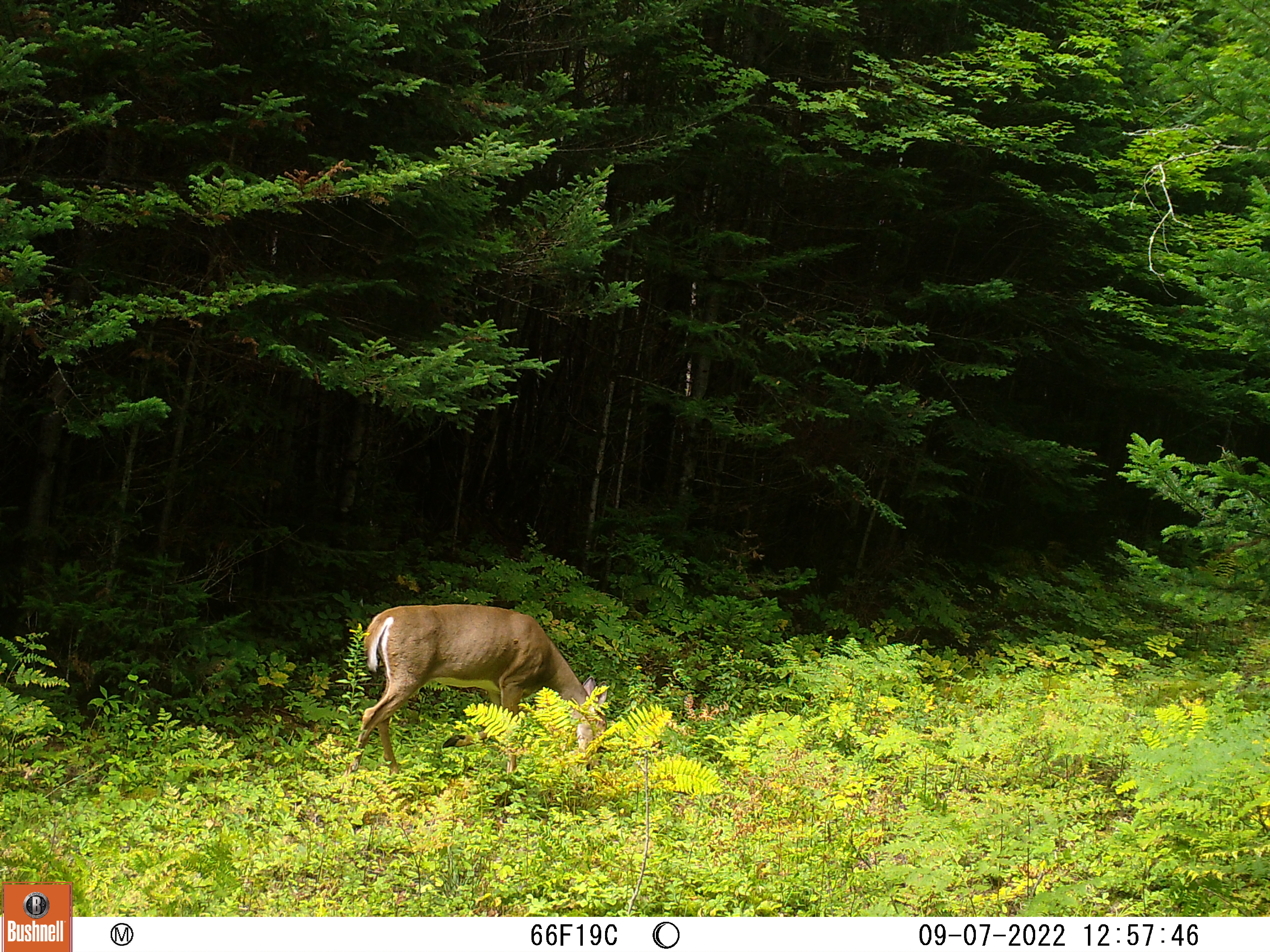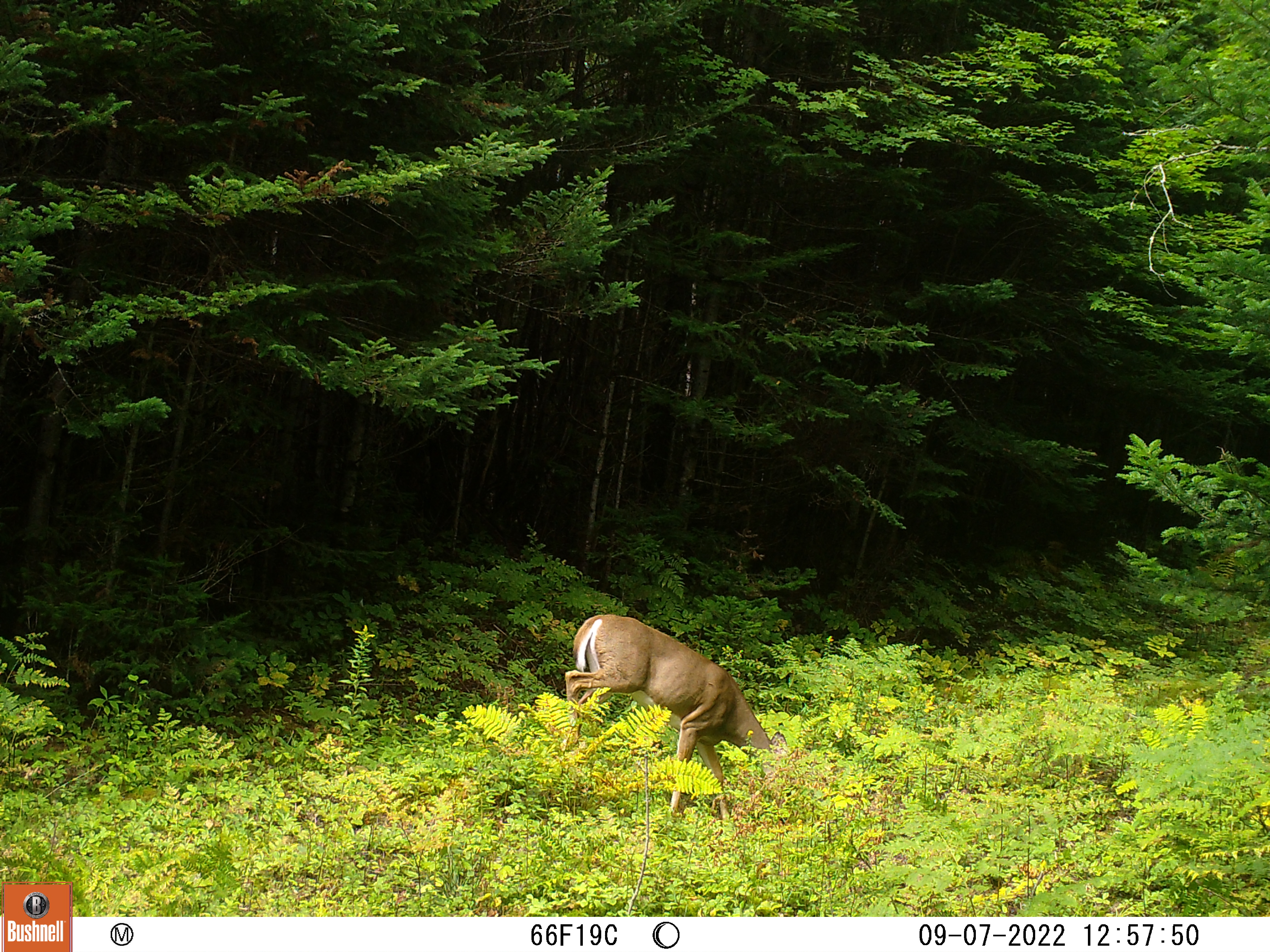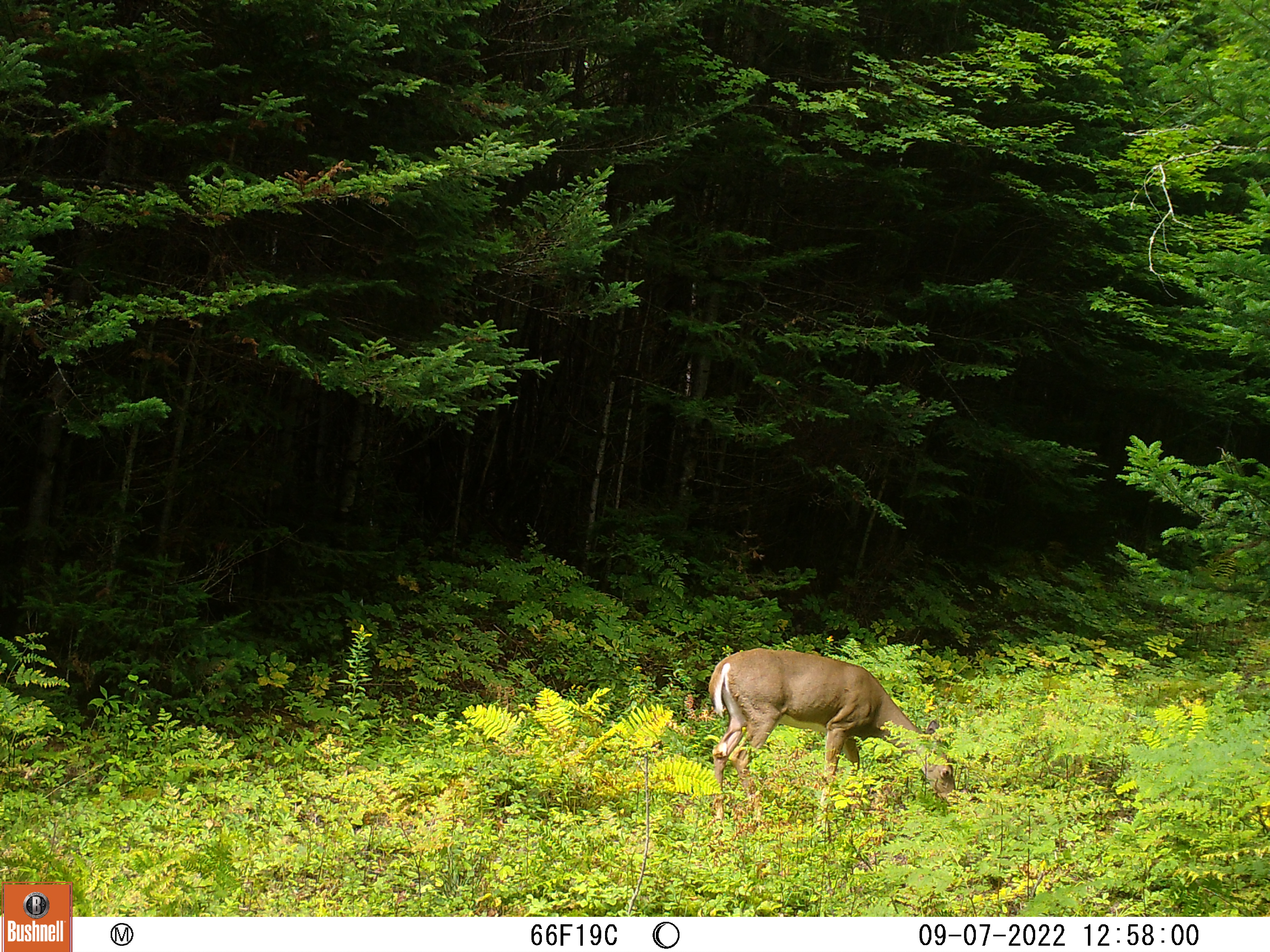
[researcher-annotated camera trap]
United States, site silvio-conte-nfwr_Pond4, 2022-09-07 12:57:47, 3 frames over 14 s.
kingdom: Animalia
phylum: Chordata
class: Mammalia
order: Artiodactyla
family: Cervidae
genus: Odocoileus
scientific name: Odocoileus virginianus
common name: white-tailed deer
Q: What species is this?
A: White-tailed deer (Odocoileus virginianus).